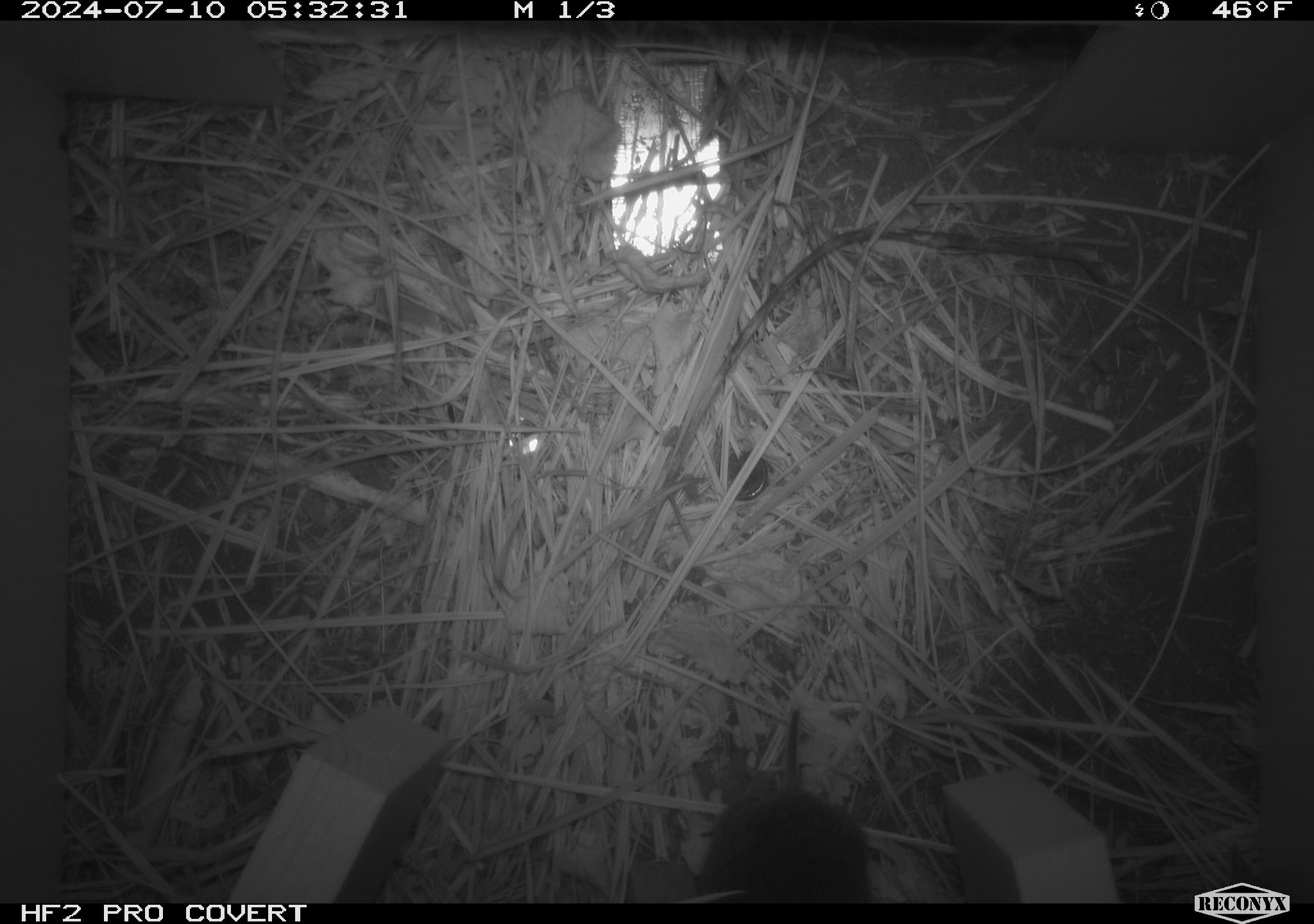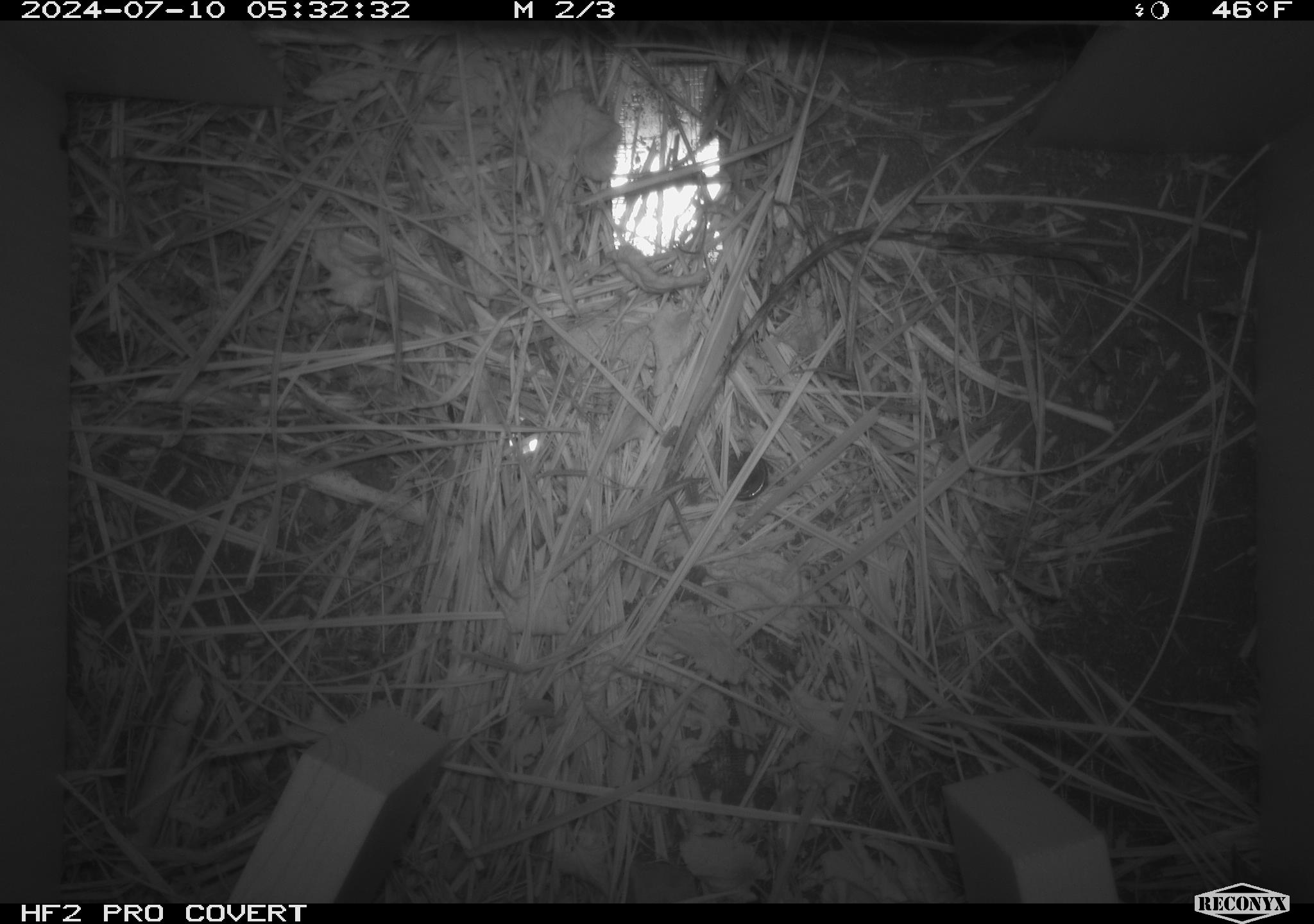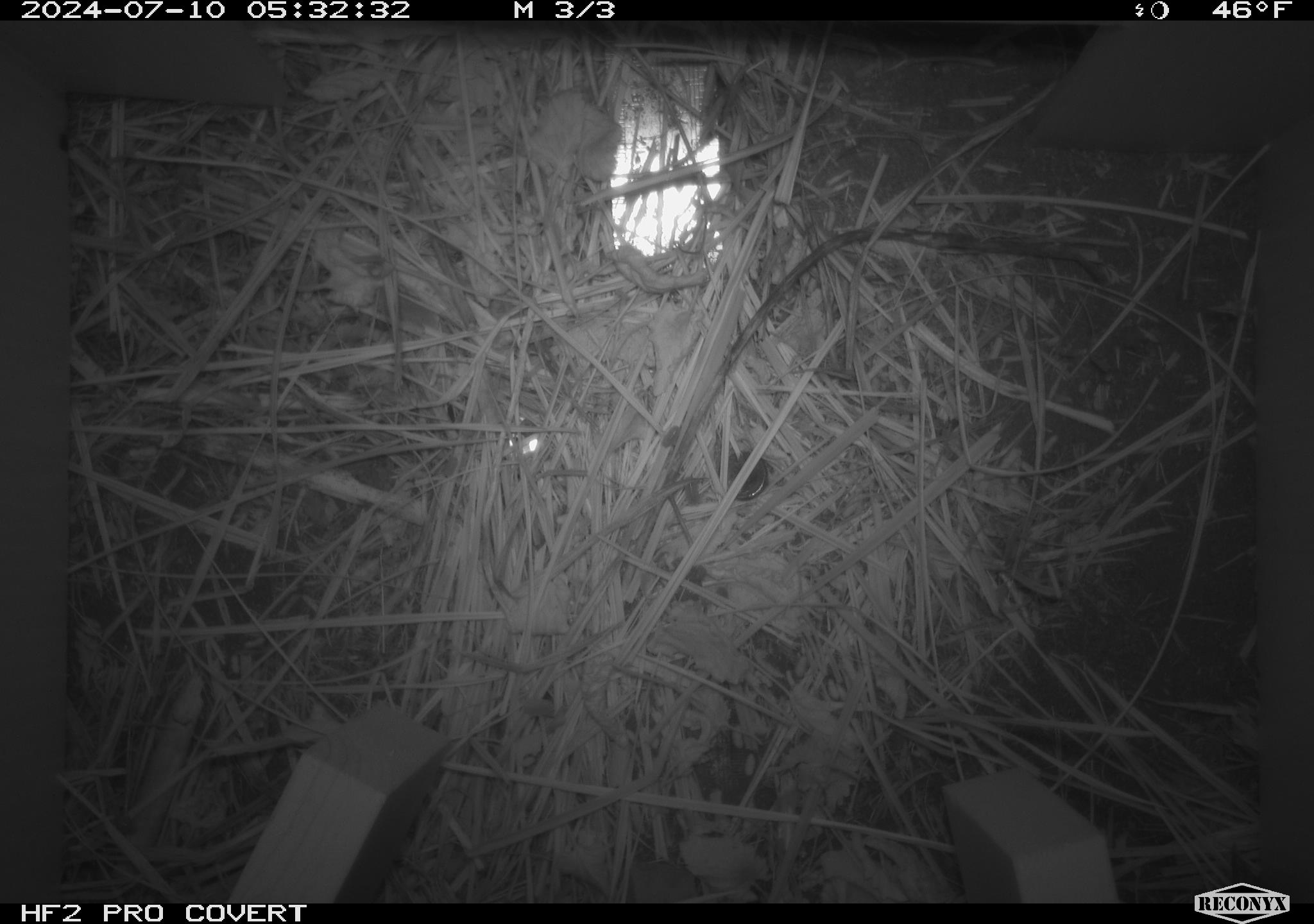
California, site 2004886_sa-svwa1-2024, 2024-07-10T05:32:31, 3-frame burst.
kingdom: Animalia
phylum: Chordata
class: Mammalia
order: Rodentia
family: Cricetidae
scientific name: Arvicolinae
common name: voles, lemmings, and muskrats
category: arvicolinae subfamily